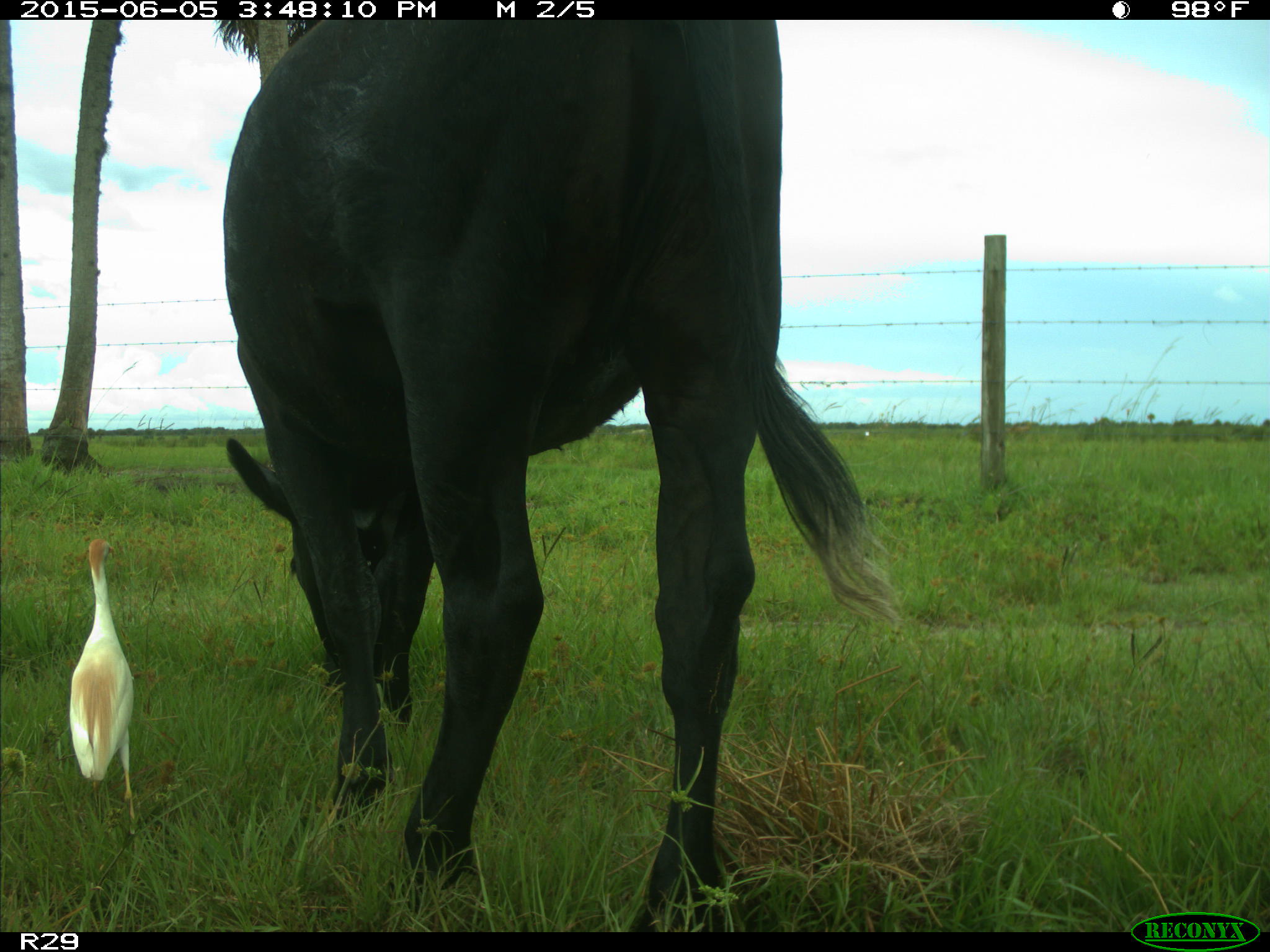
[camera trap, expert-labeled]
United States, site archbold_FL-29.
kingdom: Animalia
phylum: Chordata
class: Mammalia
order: Artiodactyla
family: Bovidae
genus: Bos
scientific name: Bos taurus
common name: domestic cow